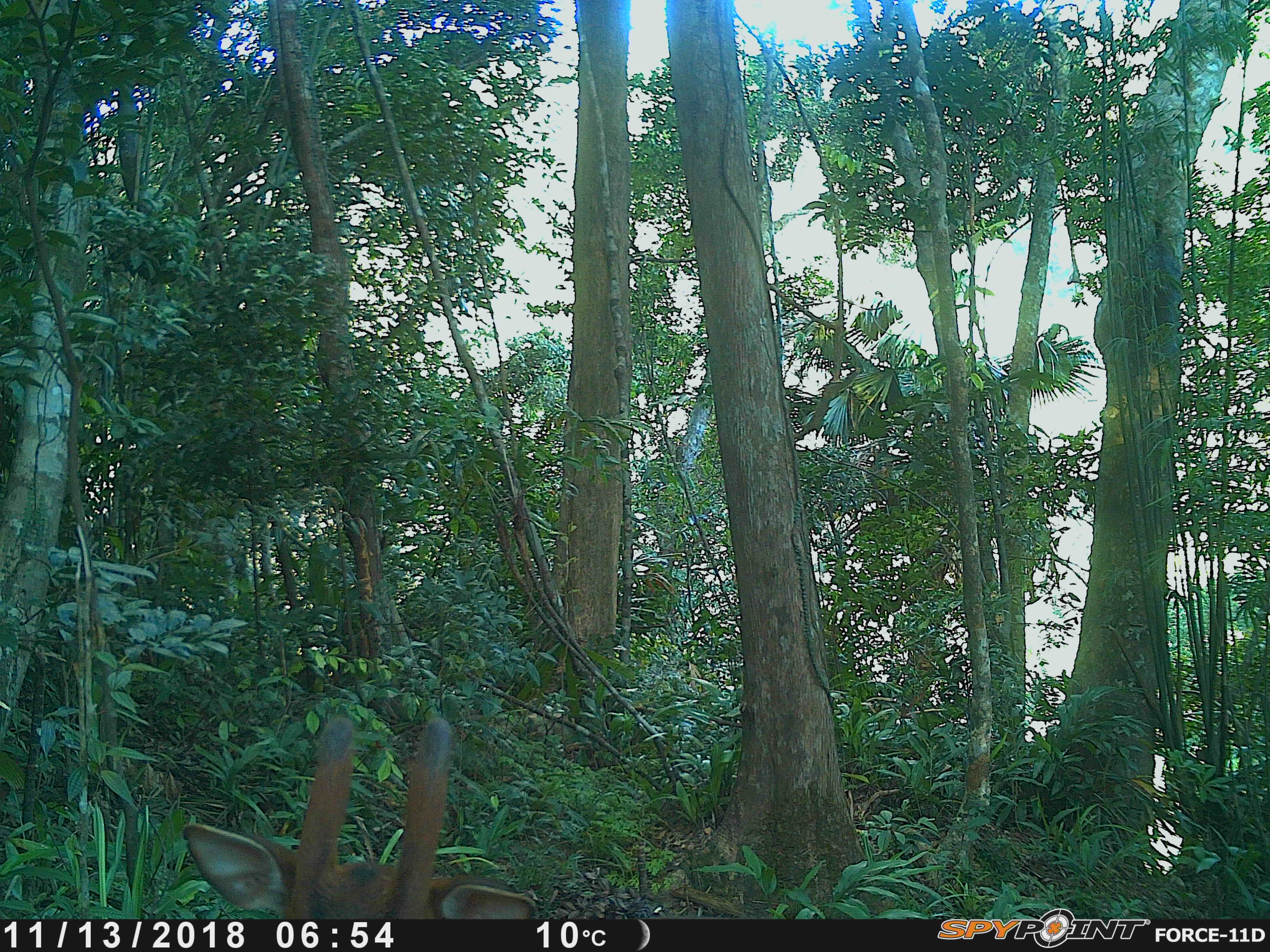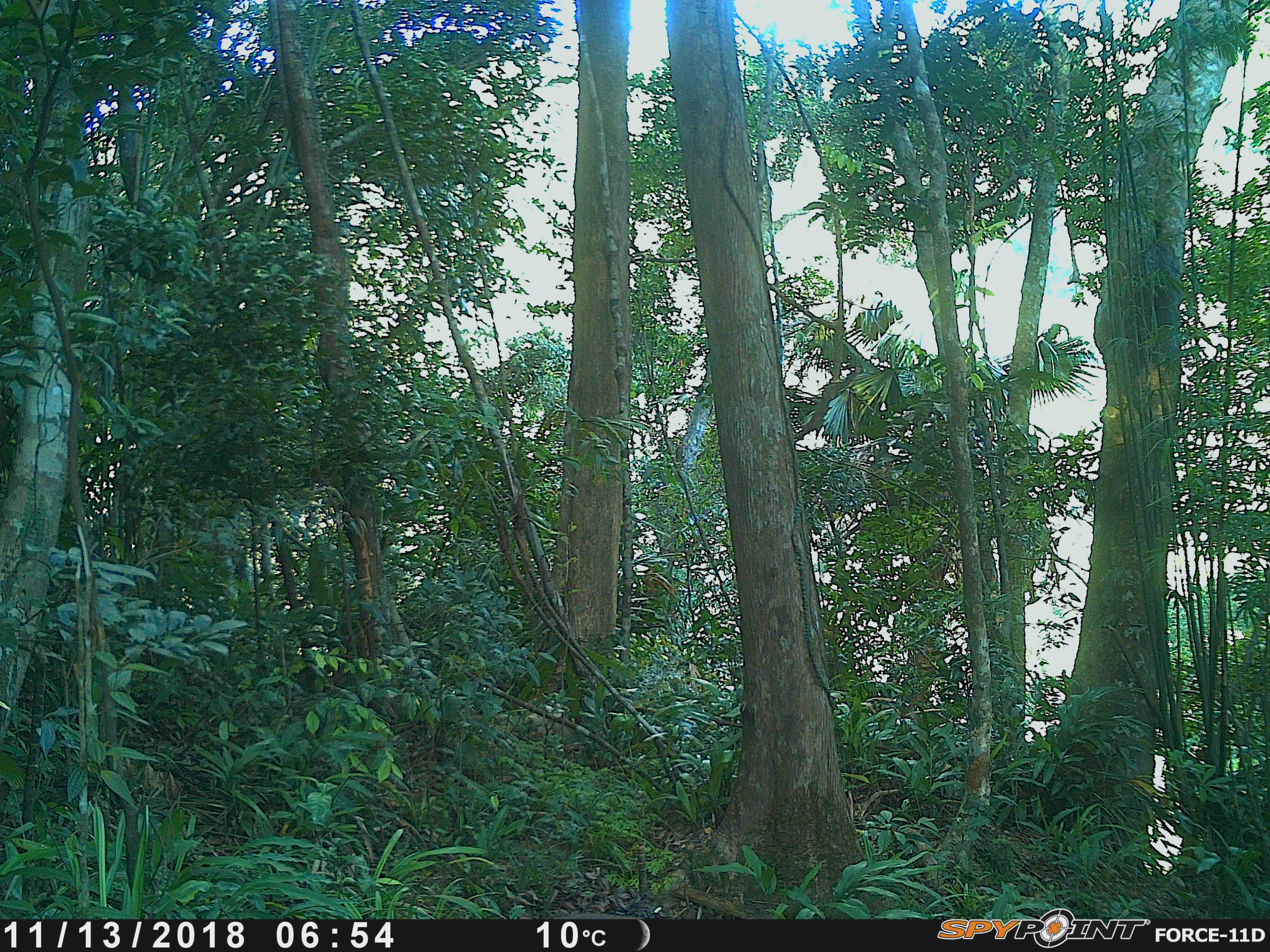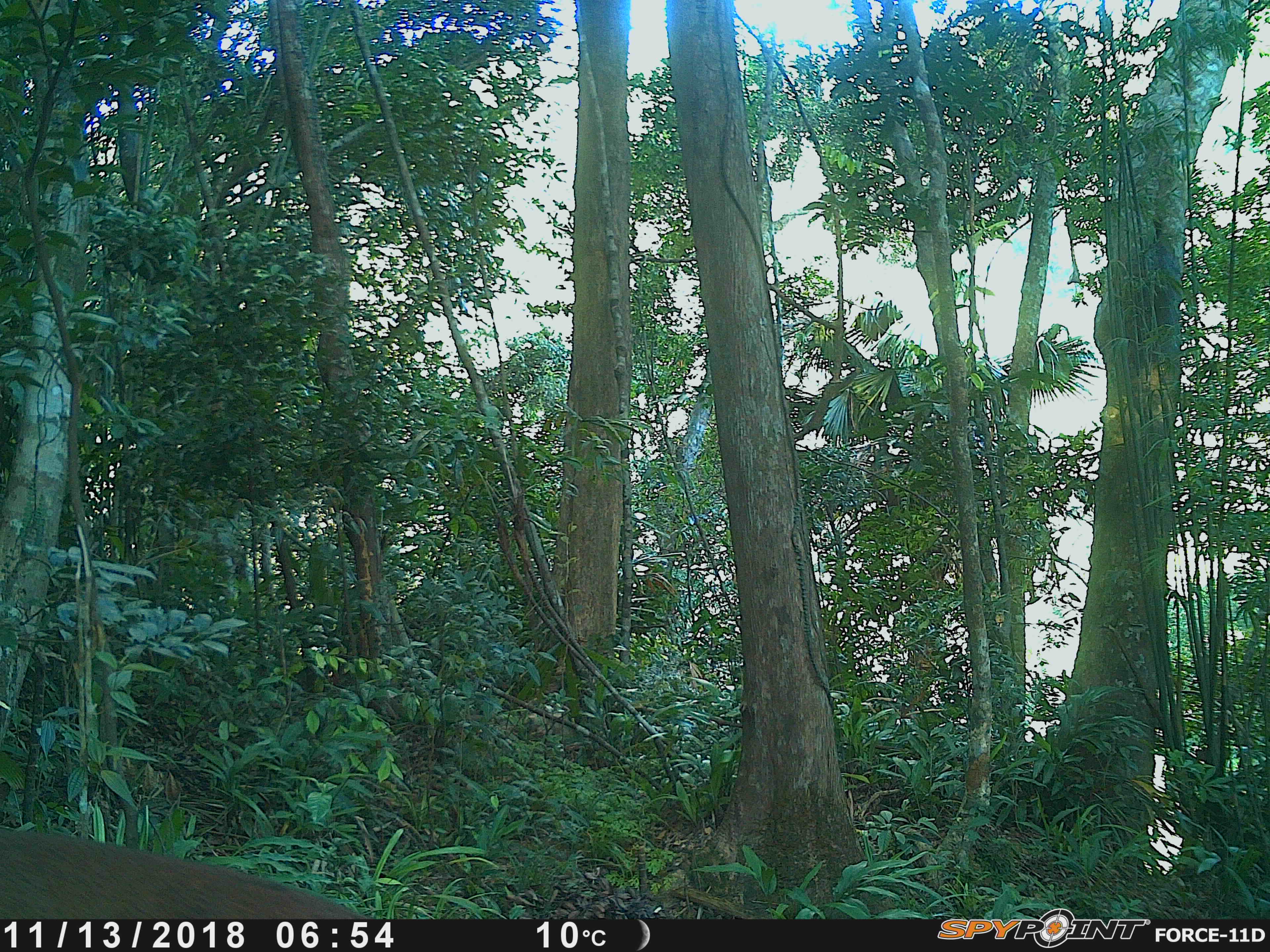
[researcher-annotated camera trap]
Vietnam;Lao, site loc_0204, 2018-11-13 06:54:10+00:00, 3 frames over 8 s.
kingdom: Animalia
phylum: Chordata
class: Mammalia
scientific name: Laurasiatheria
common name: ungulate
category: unidentified ungulates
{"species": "unidentified ungulates (ungulate) (Laurasiatheria)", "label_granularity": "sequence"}